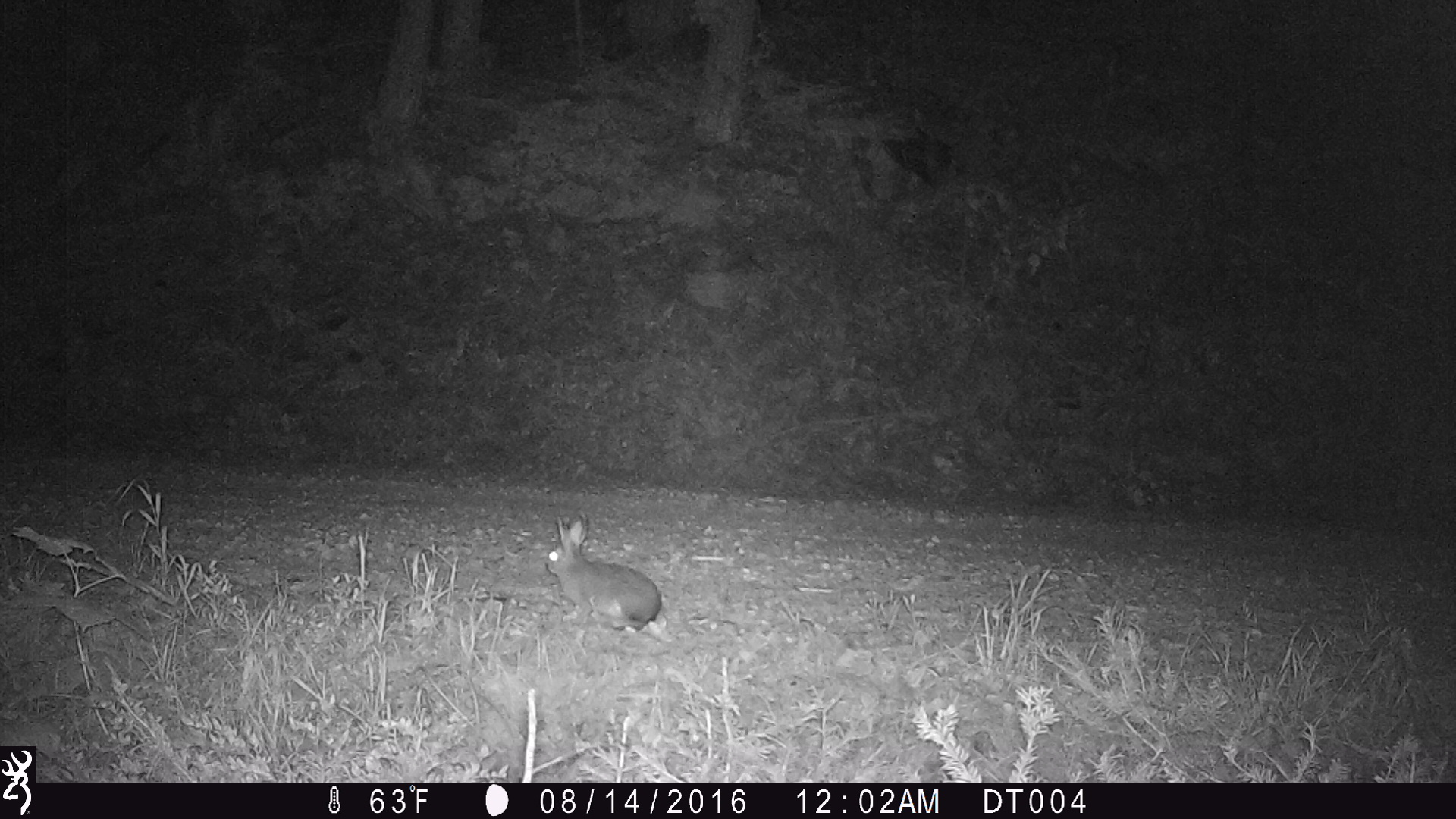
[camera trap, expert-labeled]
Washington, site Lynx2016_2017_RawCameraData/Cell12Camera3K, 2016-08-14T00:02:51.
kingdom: Animalia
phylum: Chordata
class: Mammalia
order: Lagomorpha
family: Leporidae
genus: Lepus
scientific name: Lepus americanus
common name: snowshoe hare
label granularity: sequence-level